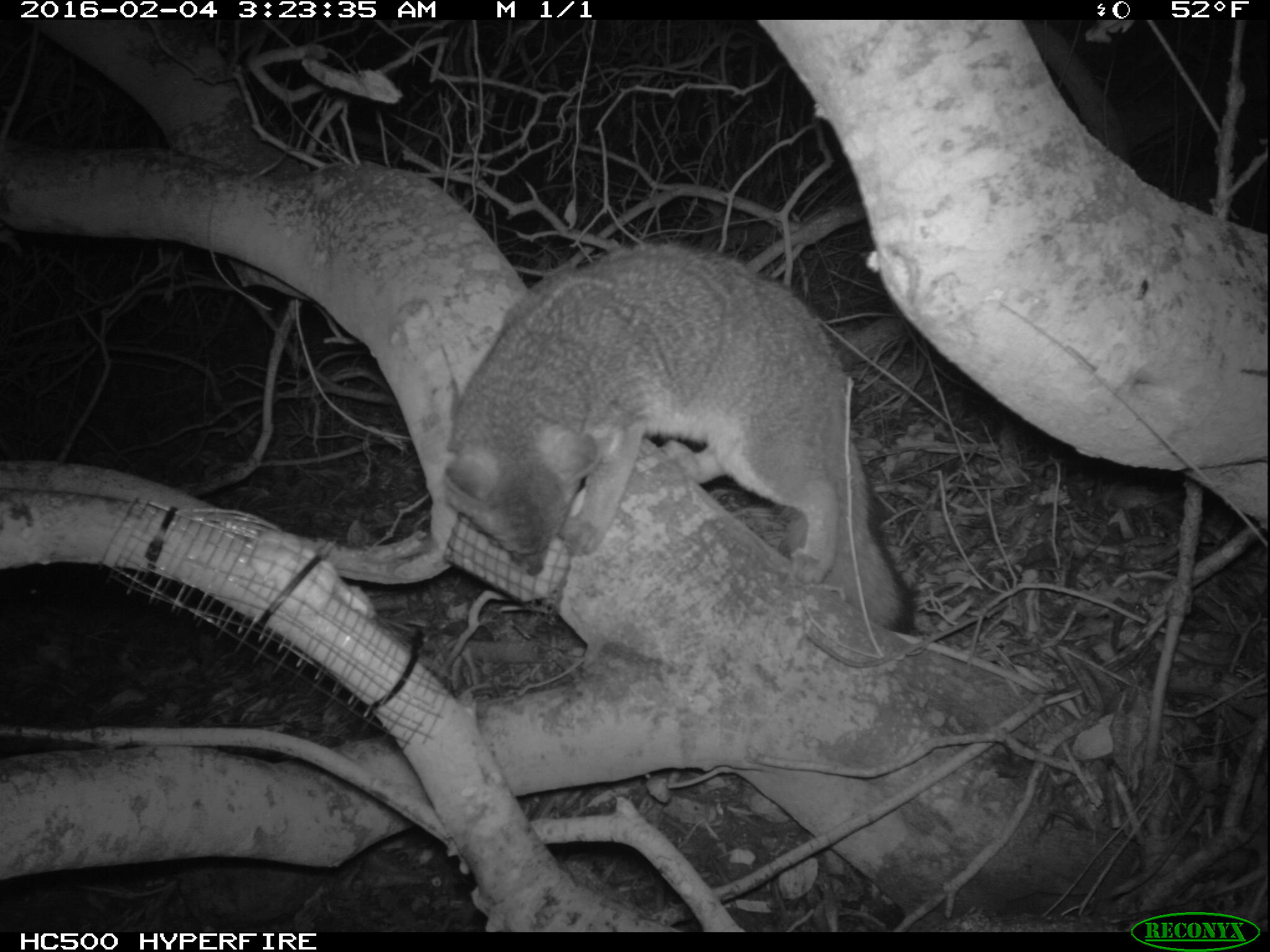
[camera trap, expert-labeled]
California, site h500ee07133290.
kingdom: Animalia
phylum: Chordata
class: Mammalia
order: Carnivora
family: Canidae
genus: Urocyon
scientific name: Urocyon littoralis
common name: island fox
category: fox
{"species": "fox (island fox) (Urocyon littoralis)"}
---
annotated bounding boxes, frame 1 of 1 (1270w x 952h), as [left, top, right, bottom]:
fox: [445, 242, 914, 634]